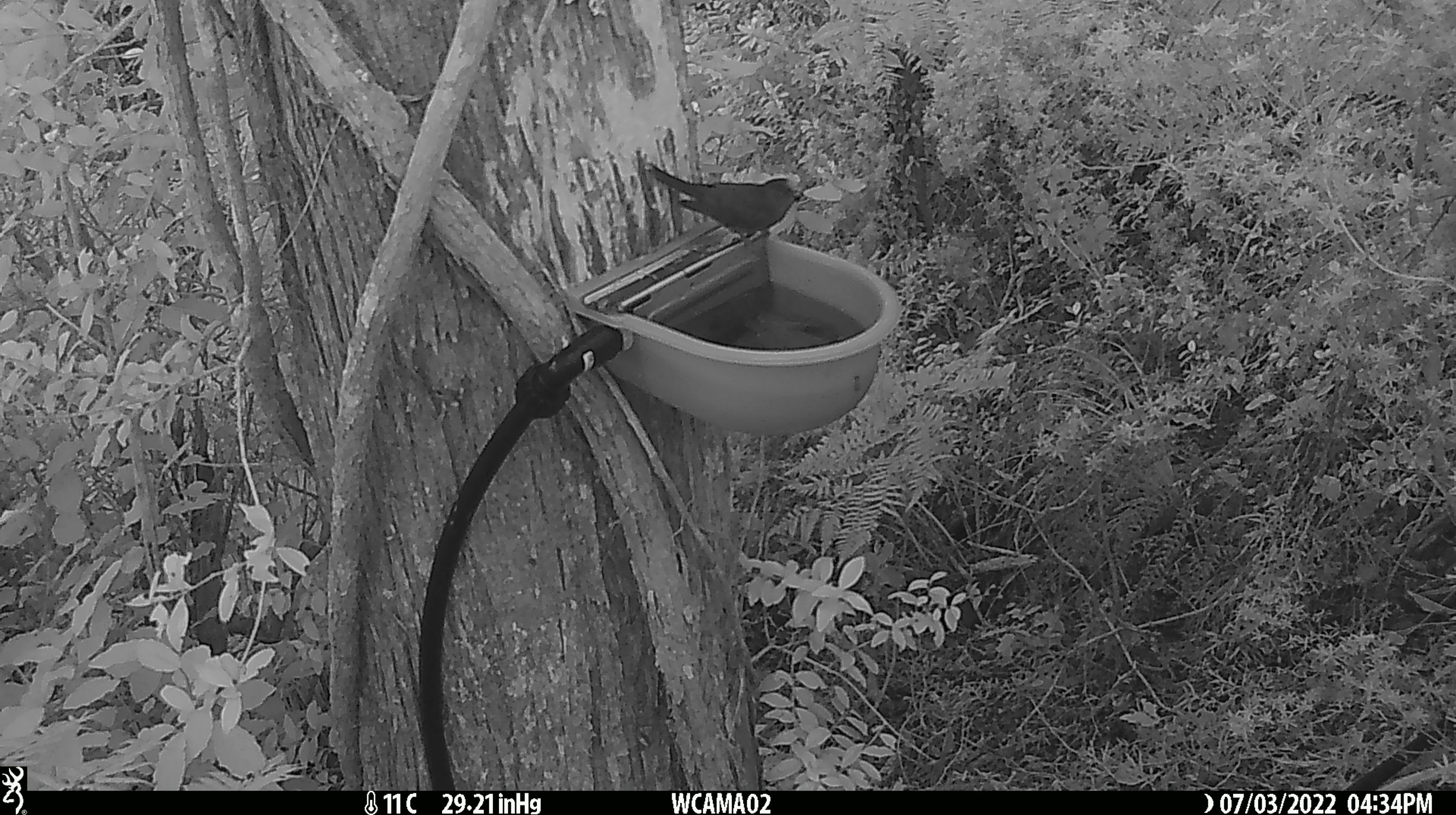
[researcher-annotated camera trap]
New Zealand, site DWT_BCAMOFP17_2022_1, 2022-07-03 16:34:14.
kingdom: Animalia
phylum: Chordata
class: Aves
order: Psittaciformes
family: Psittaculidae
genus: Cyanoramphus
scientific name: Cyanoramphus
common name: parakeet